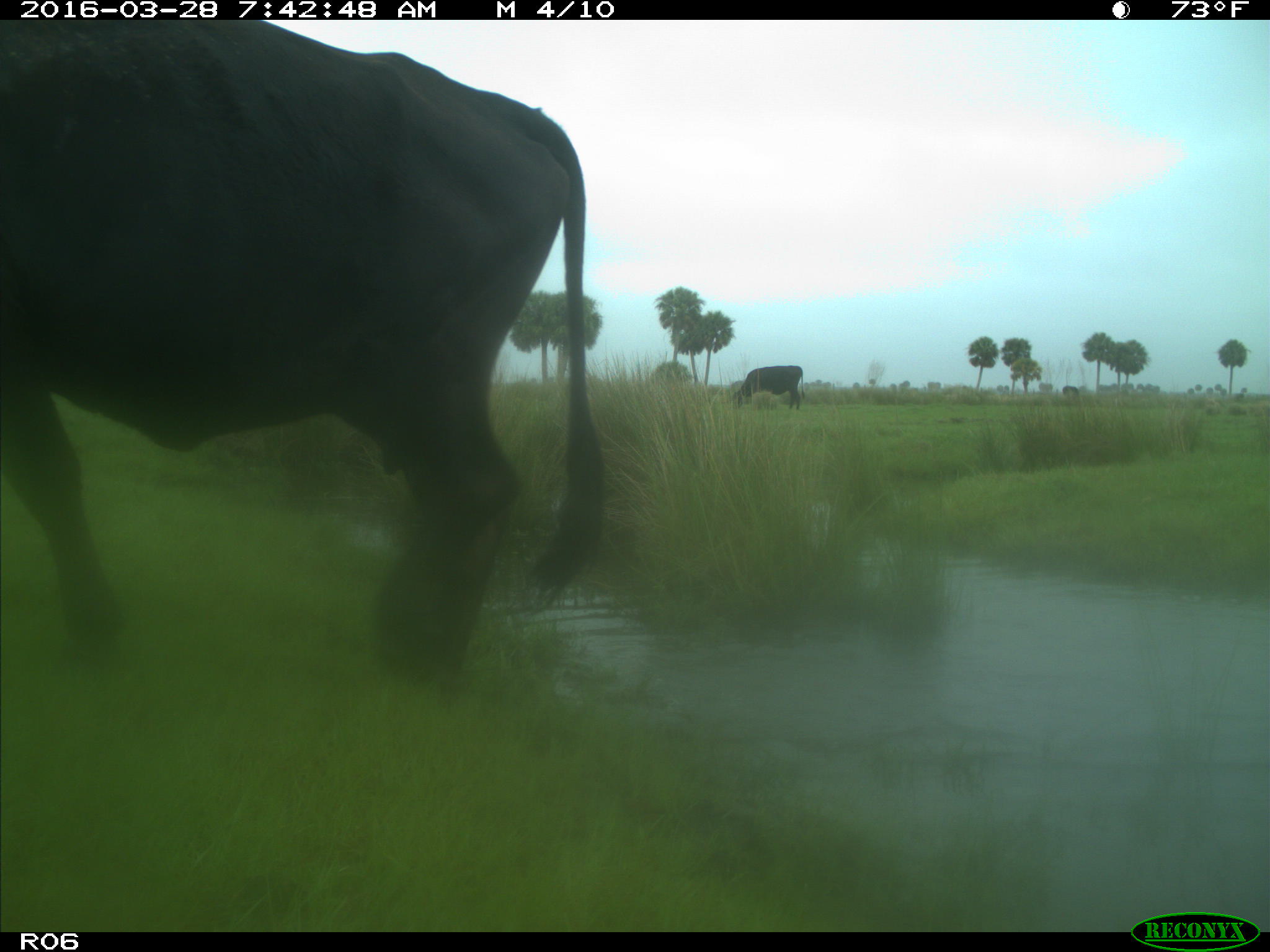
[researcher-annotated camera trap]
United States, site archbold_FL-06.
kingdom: Animalia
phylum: Chordata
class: Mammalia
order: Artiodactyla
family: Bovidae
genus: Bos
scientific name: Bos taurus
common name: domestic cow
Bos taurus (domestic cow).